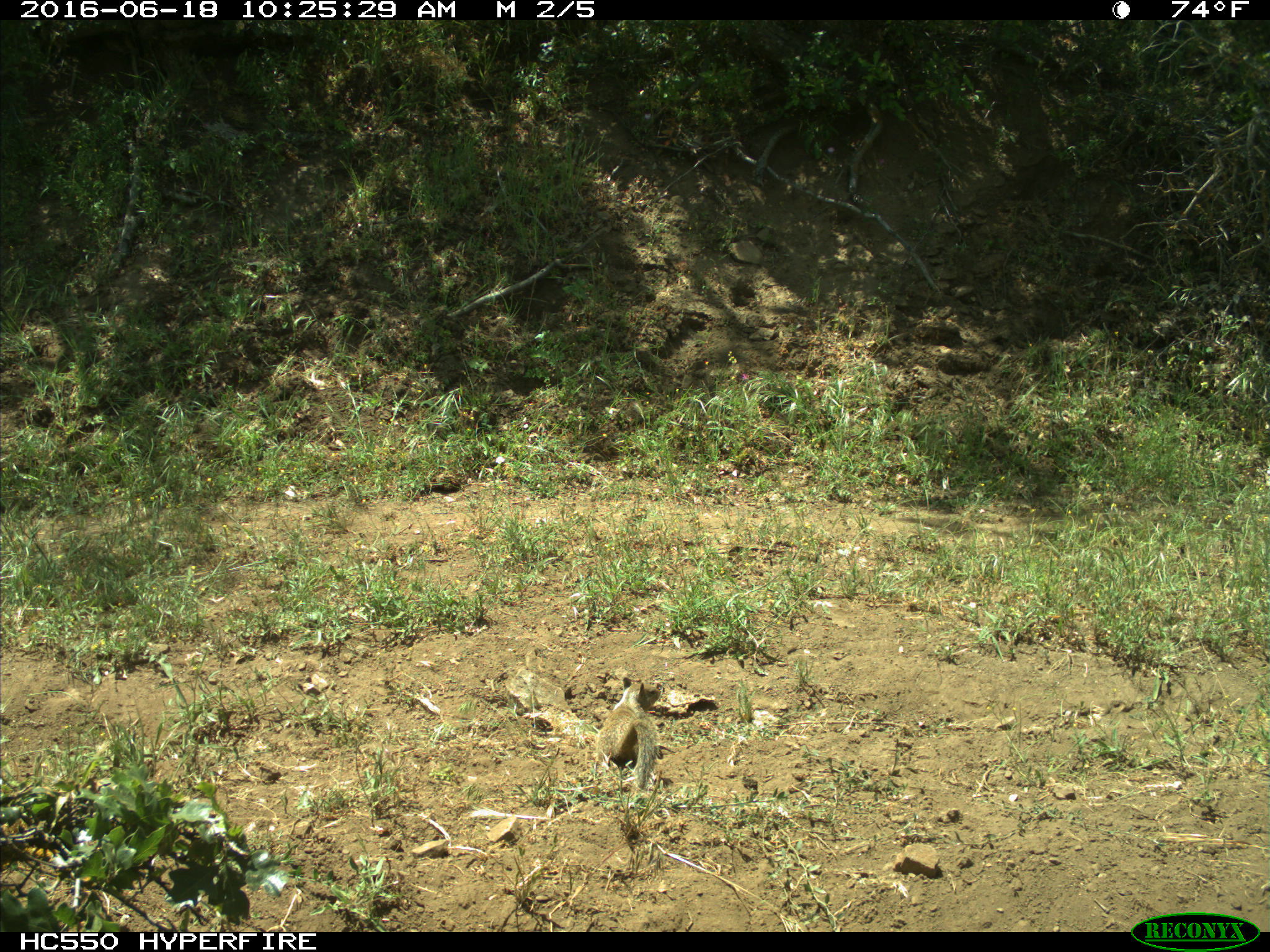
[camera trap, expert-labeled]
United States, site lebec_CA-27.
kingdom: Animalia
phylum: Chordata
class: Mammalia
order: Rodentia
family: Sciuridae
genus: Otospermophilus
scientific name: Otospermophilus beecheyi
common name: california ground squirrel